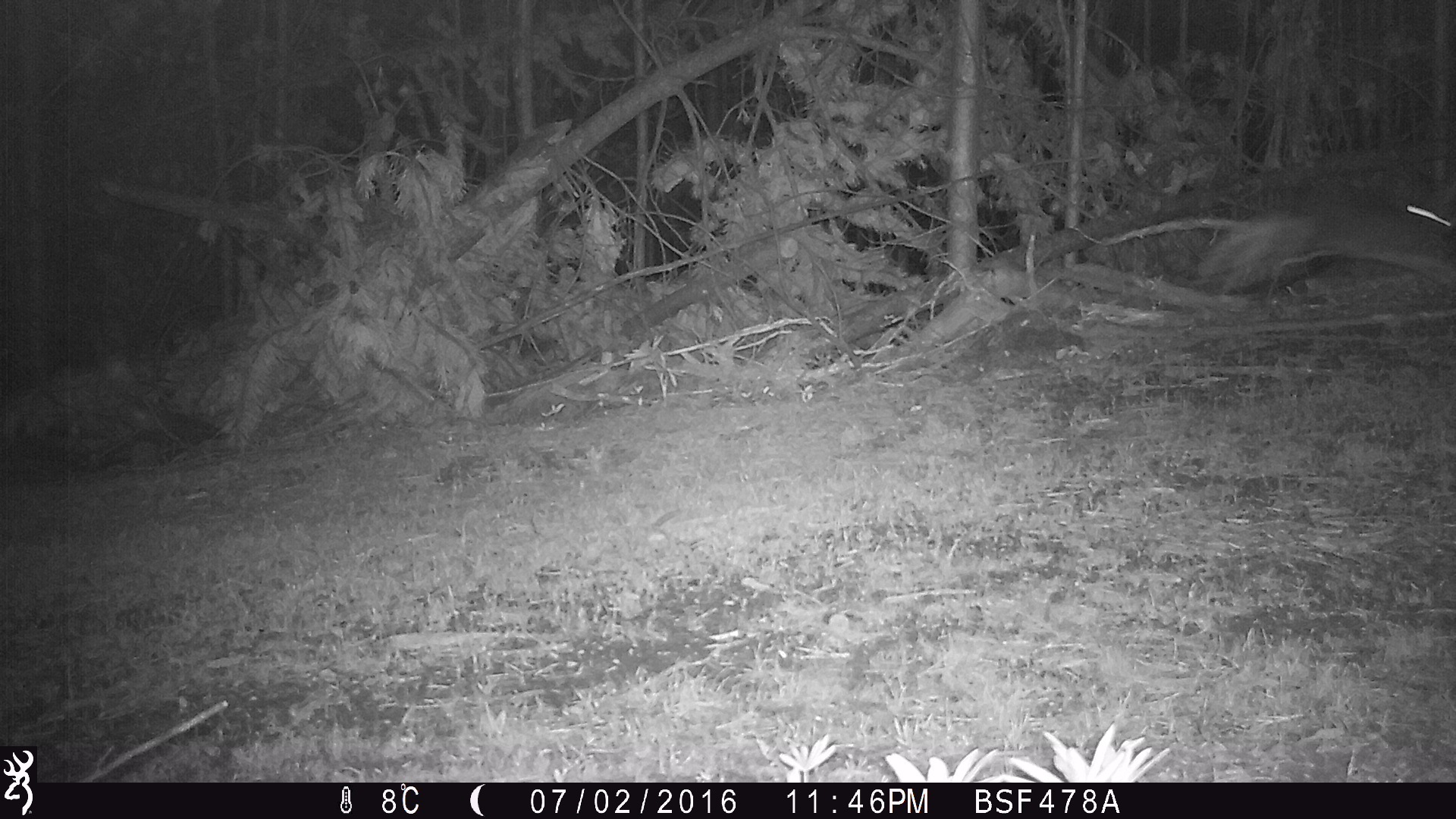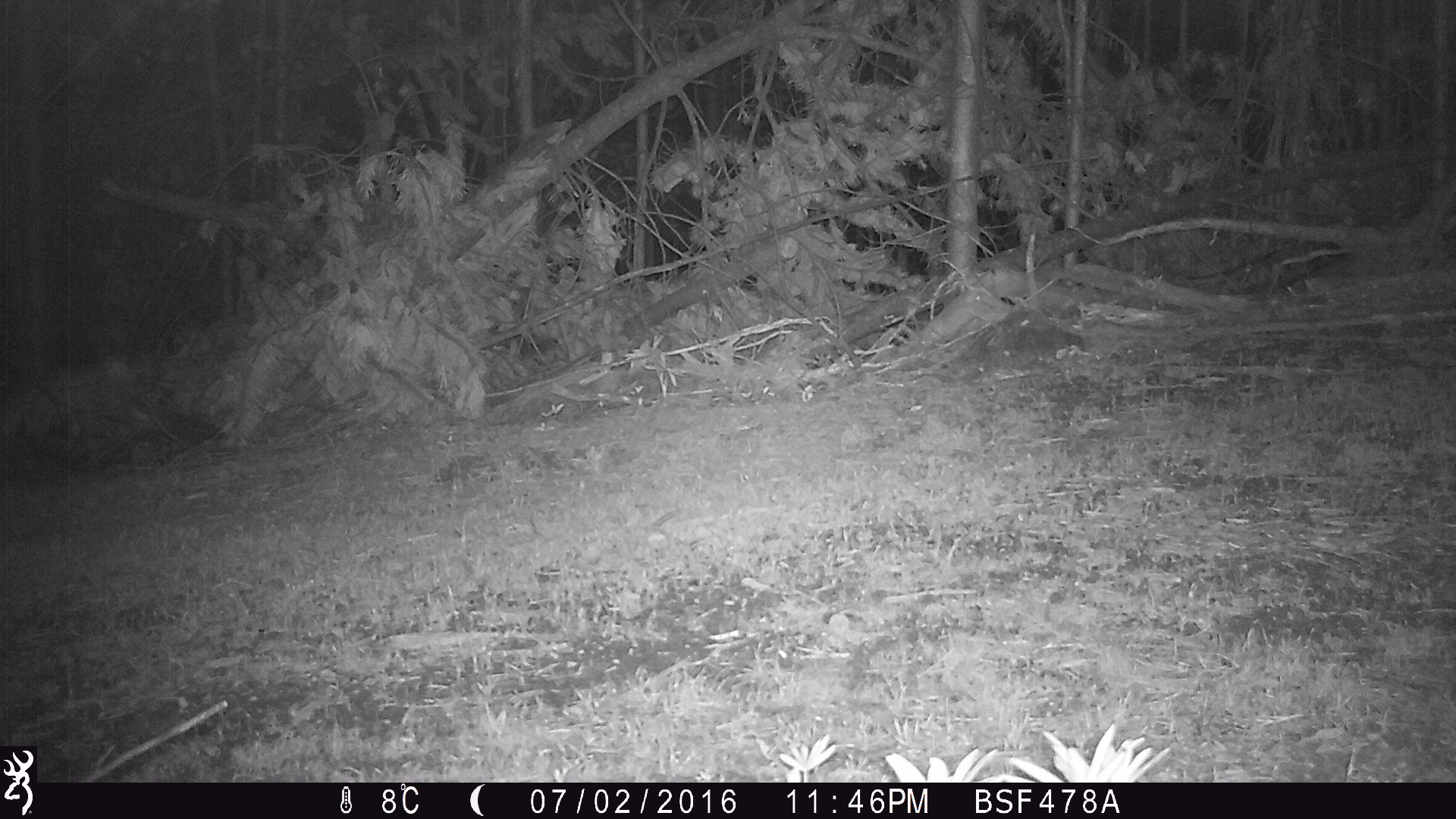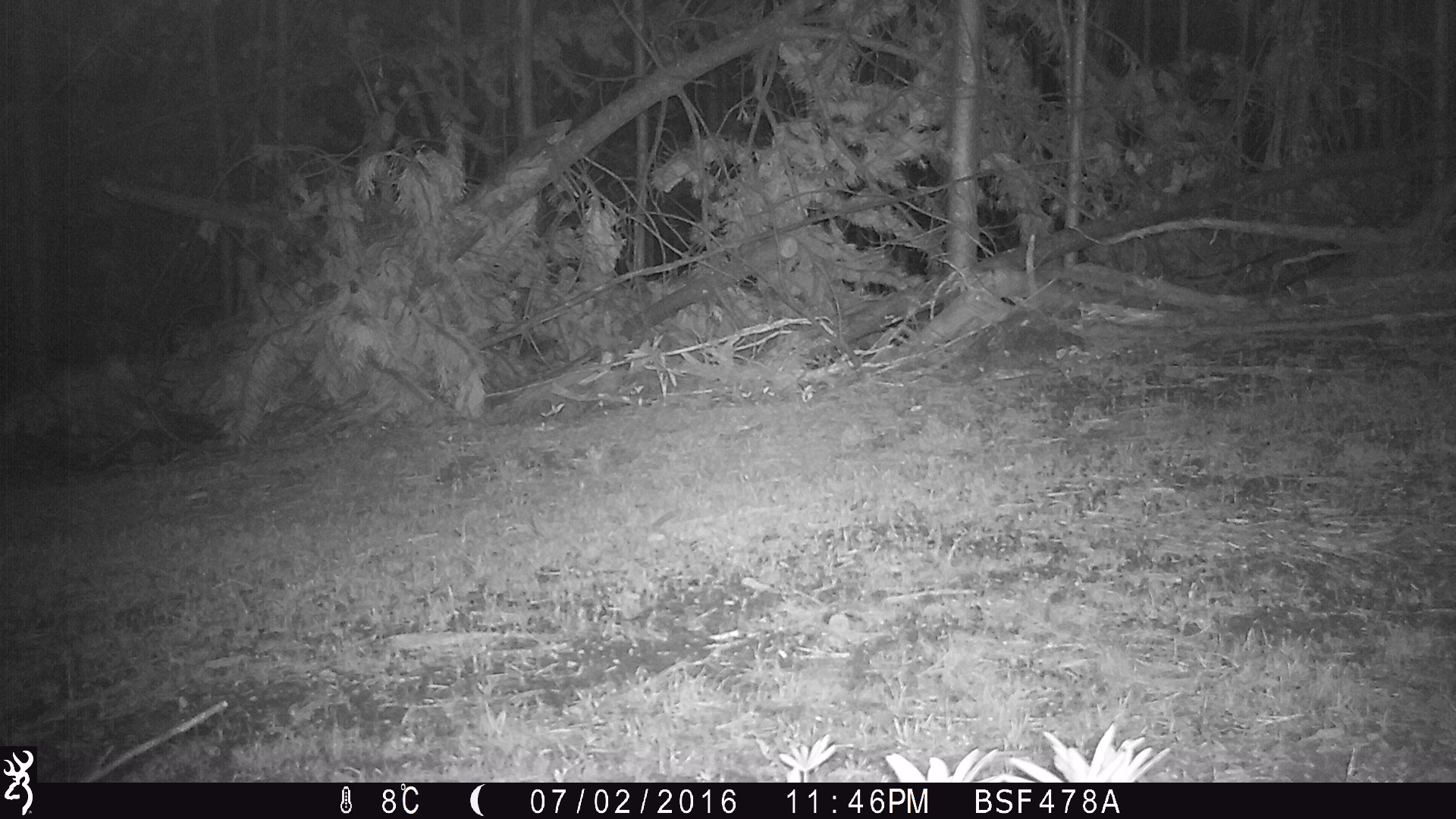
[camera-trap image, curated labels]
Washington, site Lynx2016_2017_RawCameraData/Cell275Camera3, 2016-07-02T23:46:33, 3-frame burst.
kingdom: Animalia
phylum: Chordata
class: Mammalia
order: Lagomorpha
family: Leporidae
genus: Lepus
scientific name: Lepus americanus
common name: snowshoe hare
Lepus americanus (snowshoe hare). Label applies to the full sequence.